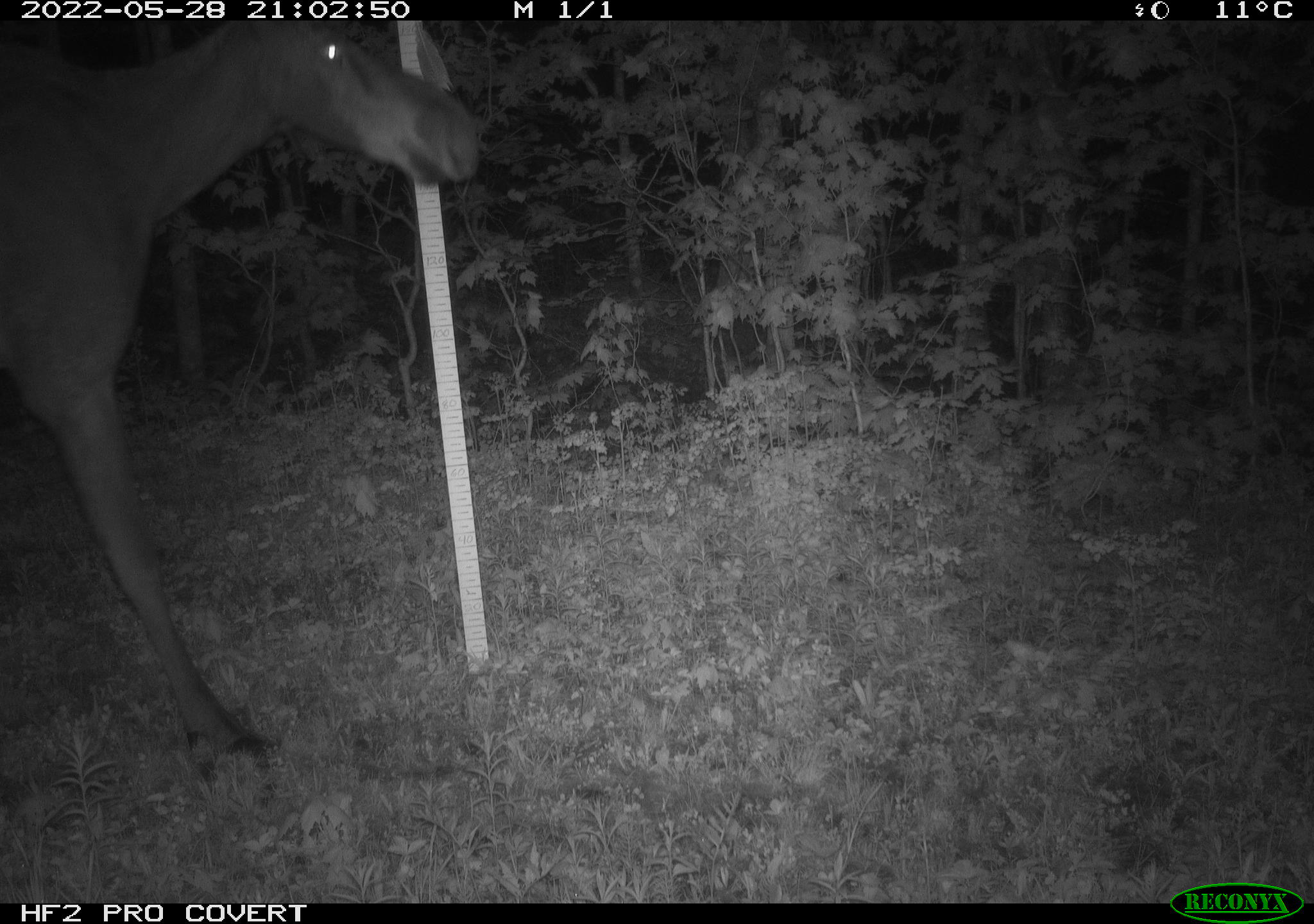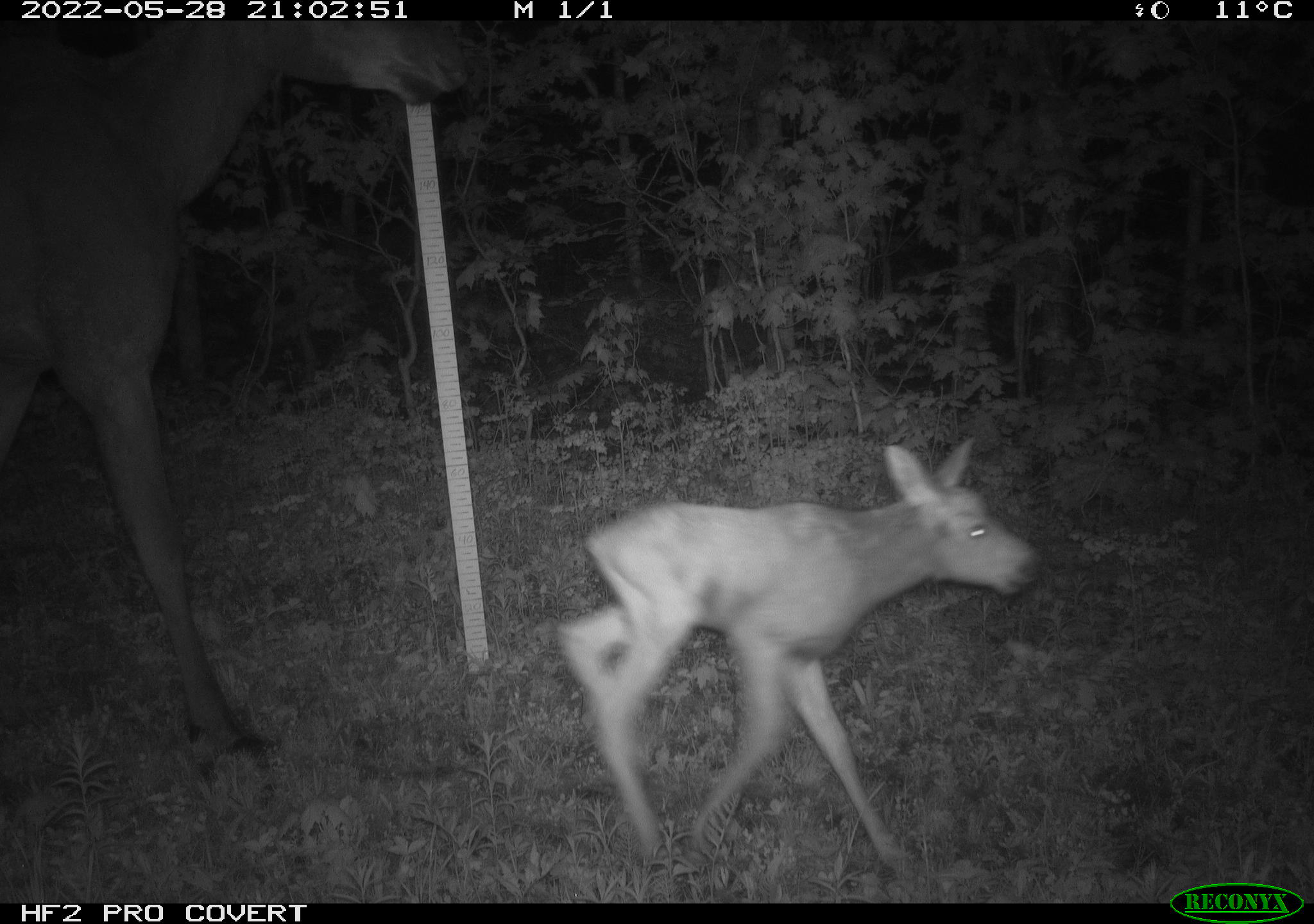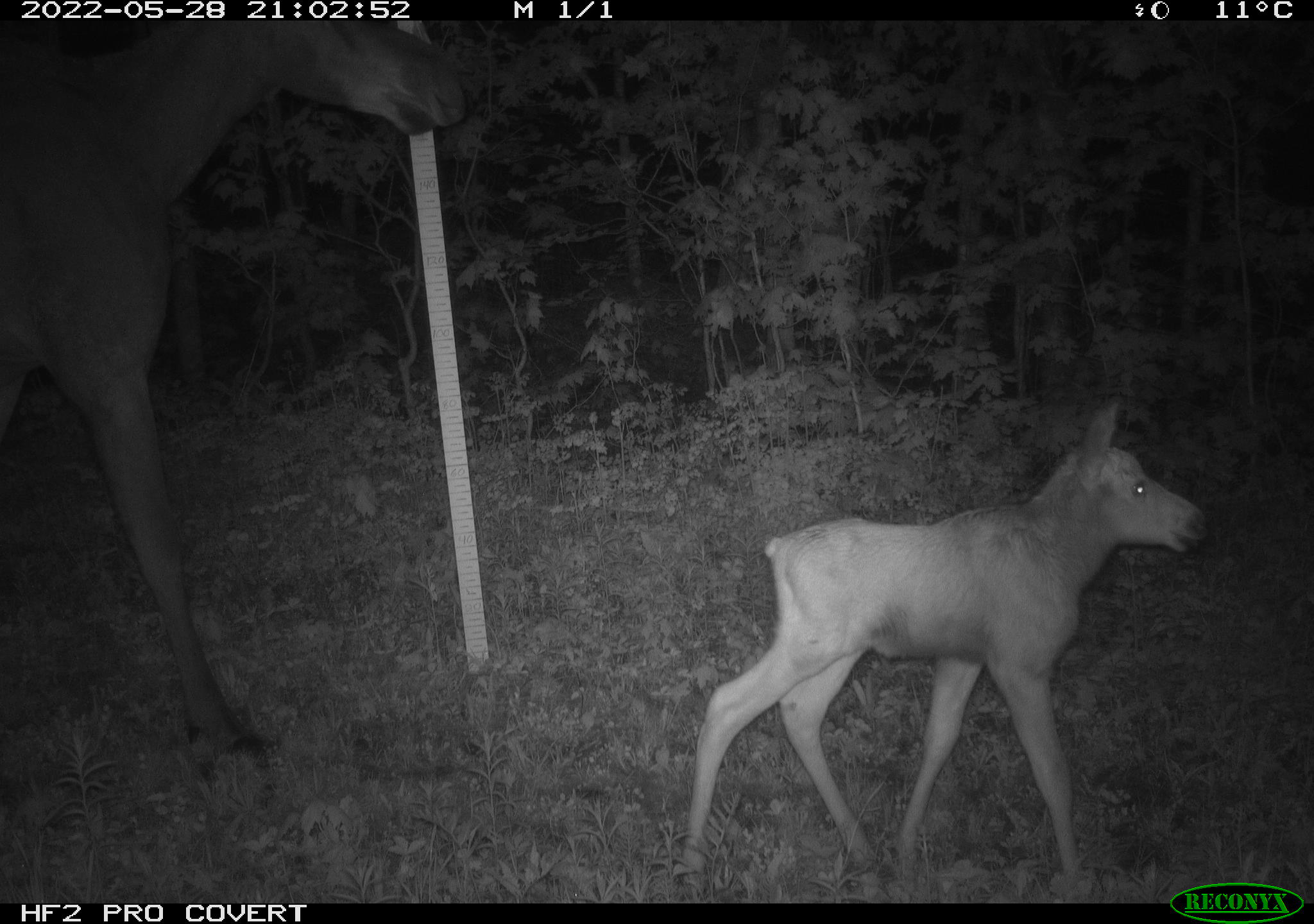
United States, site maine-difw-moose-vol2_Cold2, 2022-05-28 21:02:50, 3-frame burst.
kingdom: Animalia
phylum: Chordata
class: Mammalia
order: Artiodactyla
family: Cervidae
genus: Alces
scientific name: Alces alces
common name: moose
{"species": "moose (Alces alces)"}